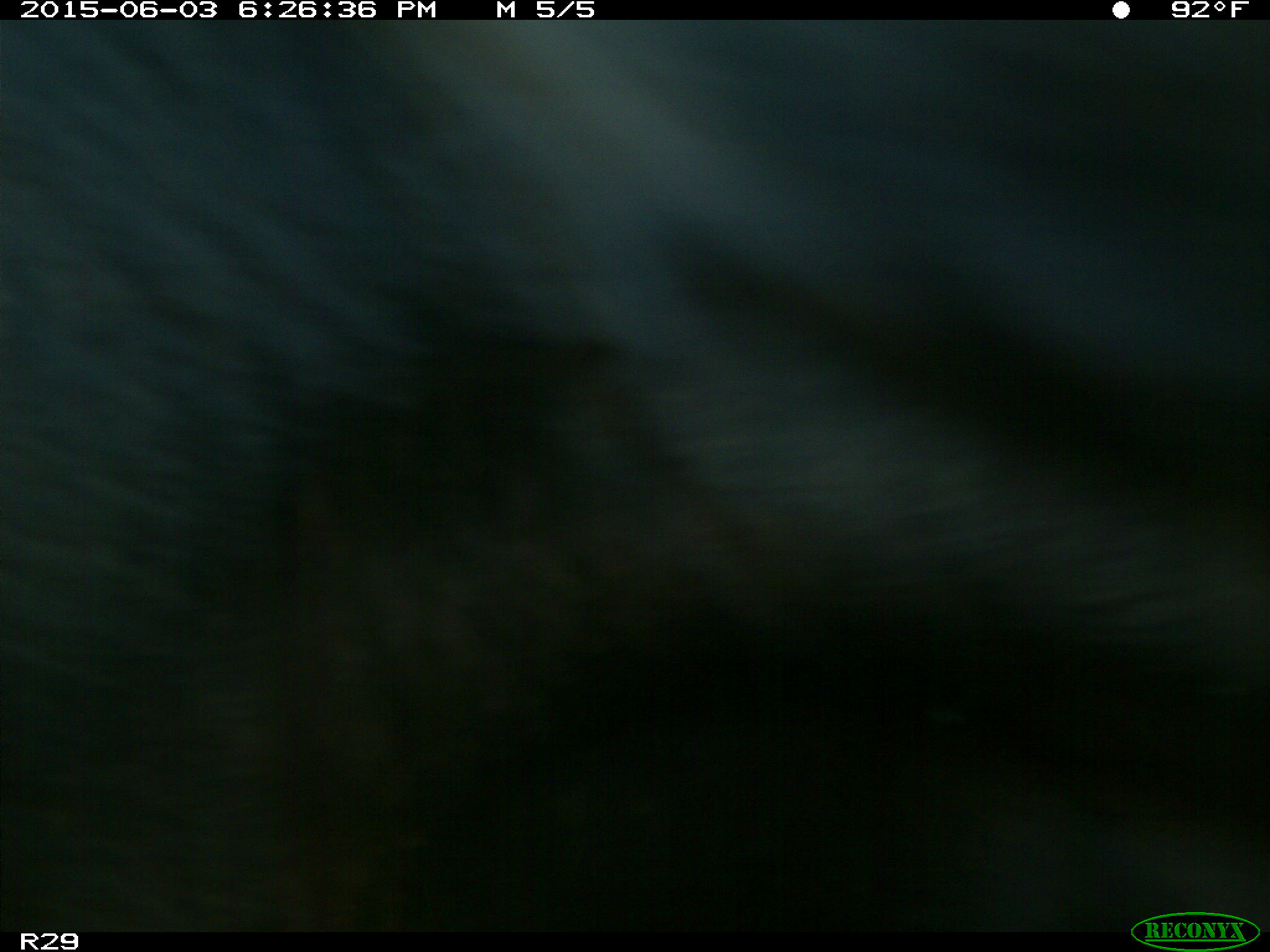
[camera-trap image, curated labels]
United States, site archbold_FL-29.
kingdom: Animalia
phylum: Chordata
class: Mammalia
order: Artiodactyla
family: Bovidae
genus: Bos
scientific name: Bos taurus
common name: domestic cow